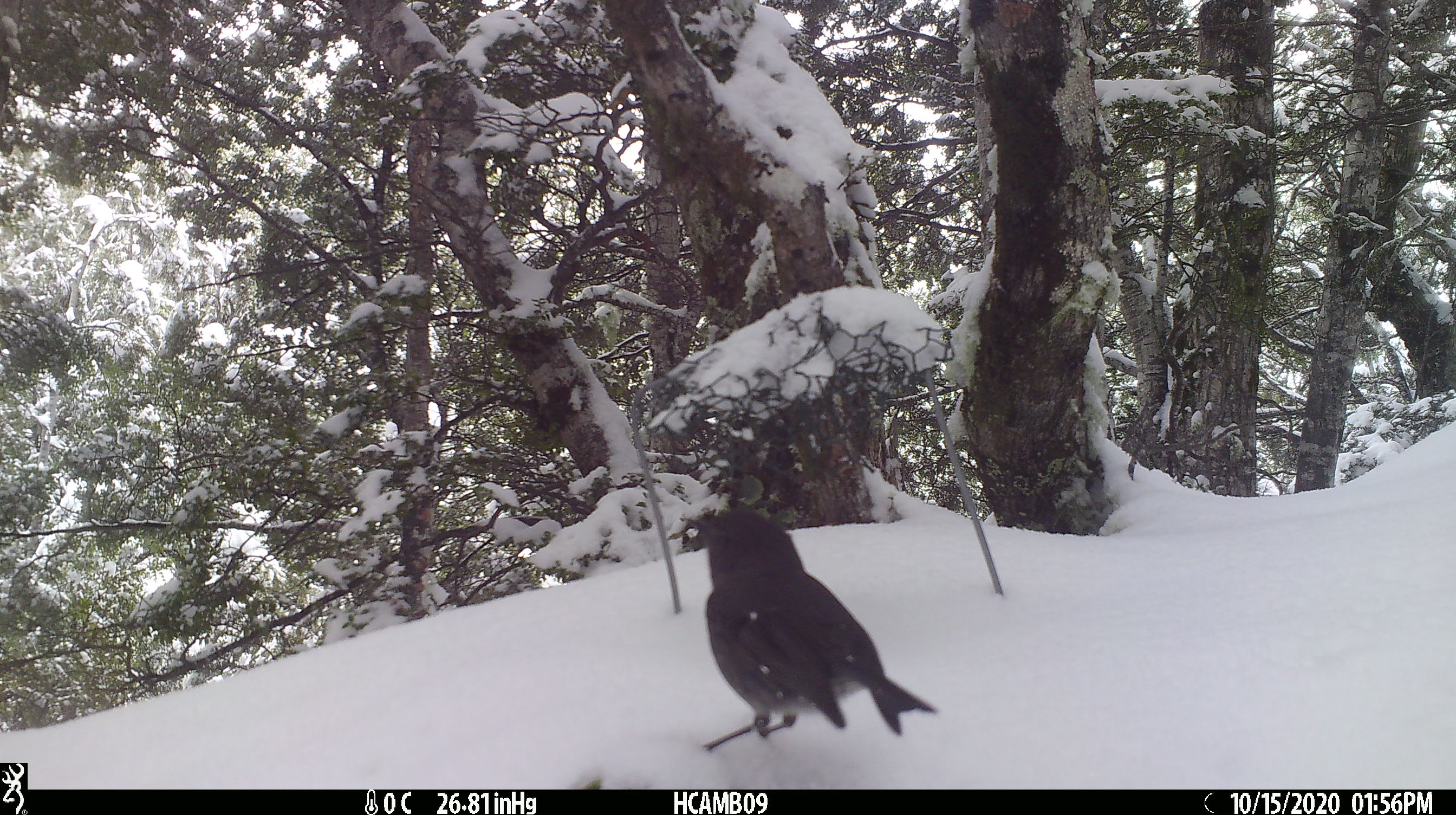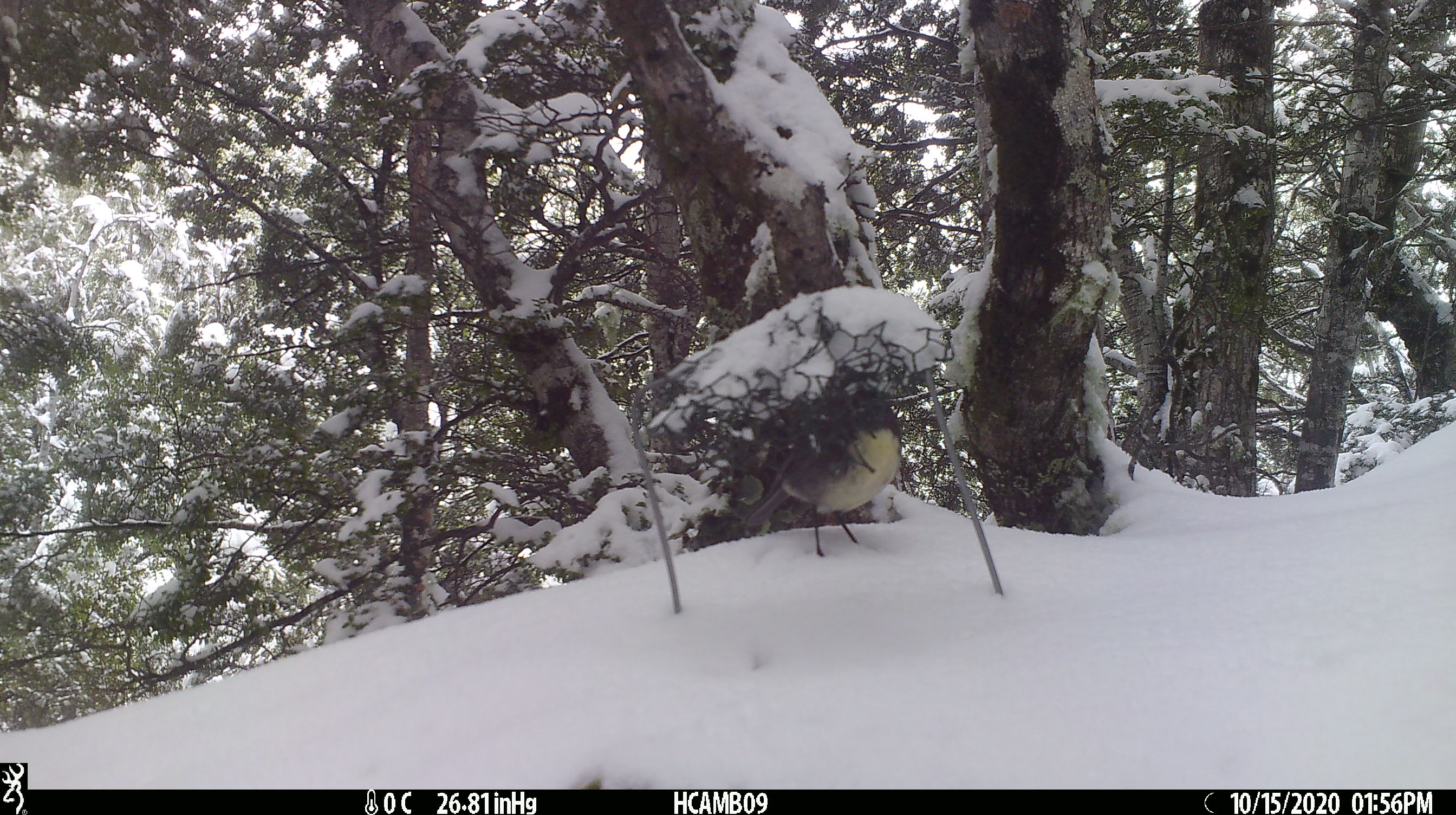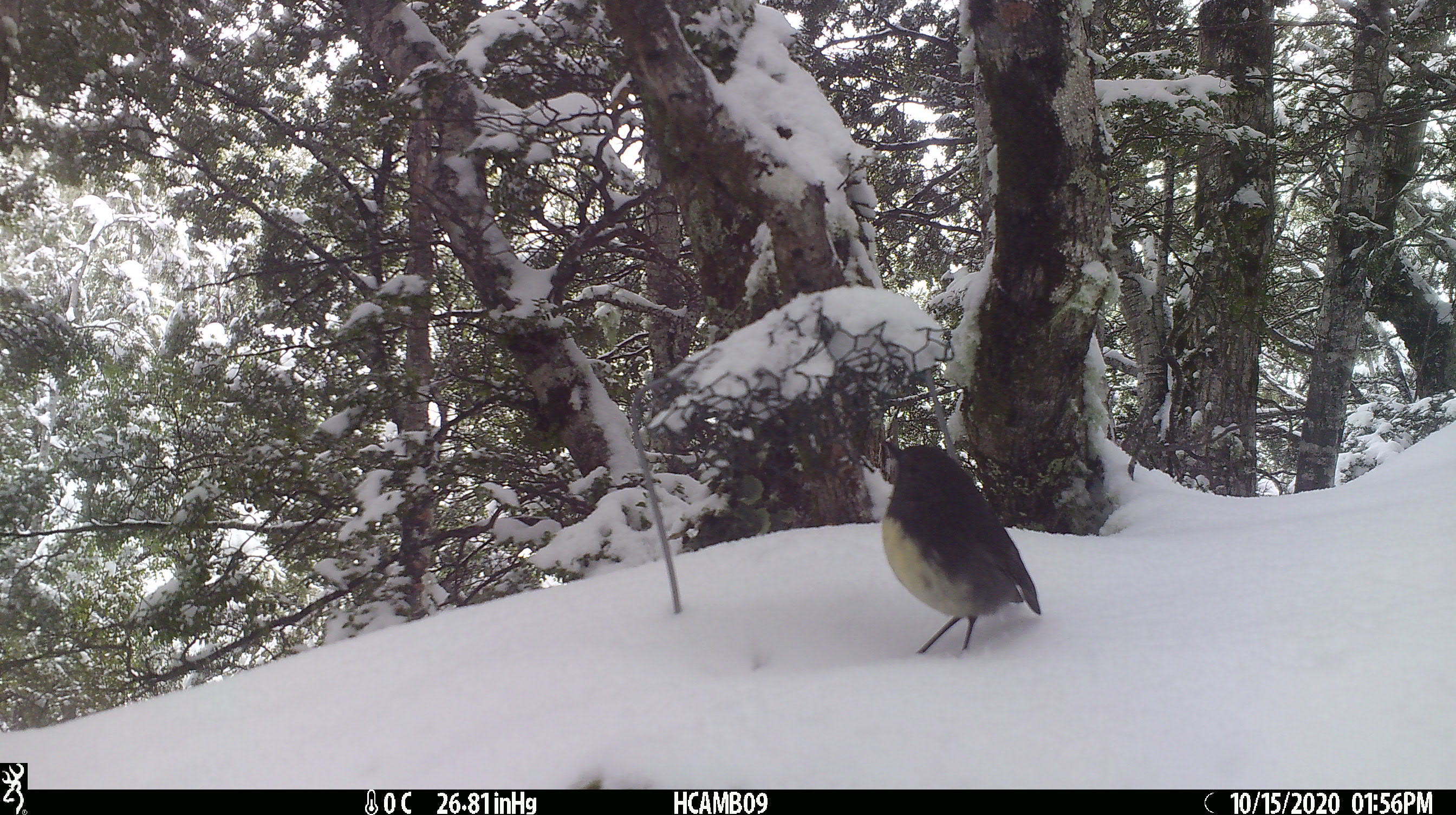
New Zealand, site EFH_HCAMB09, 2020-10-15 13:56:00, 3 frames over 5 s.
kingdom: Animalia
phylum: Chordata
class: Aves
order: Passeriformes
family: Petroicidae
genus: Petroica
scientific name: Petroica australis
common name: new zealand robin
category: robin